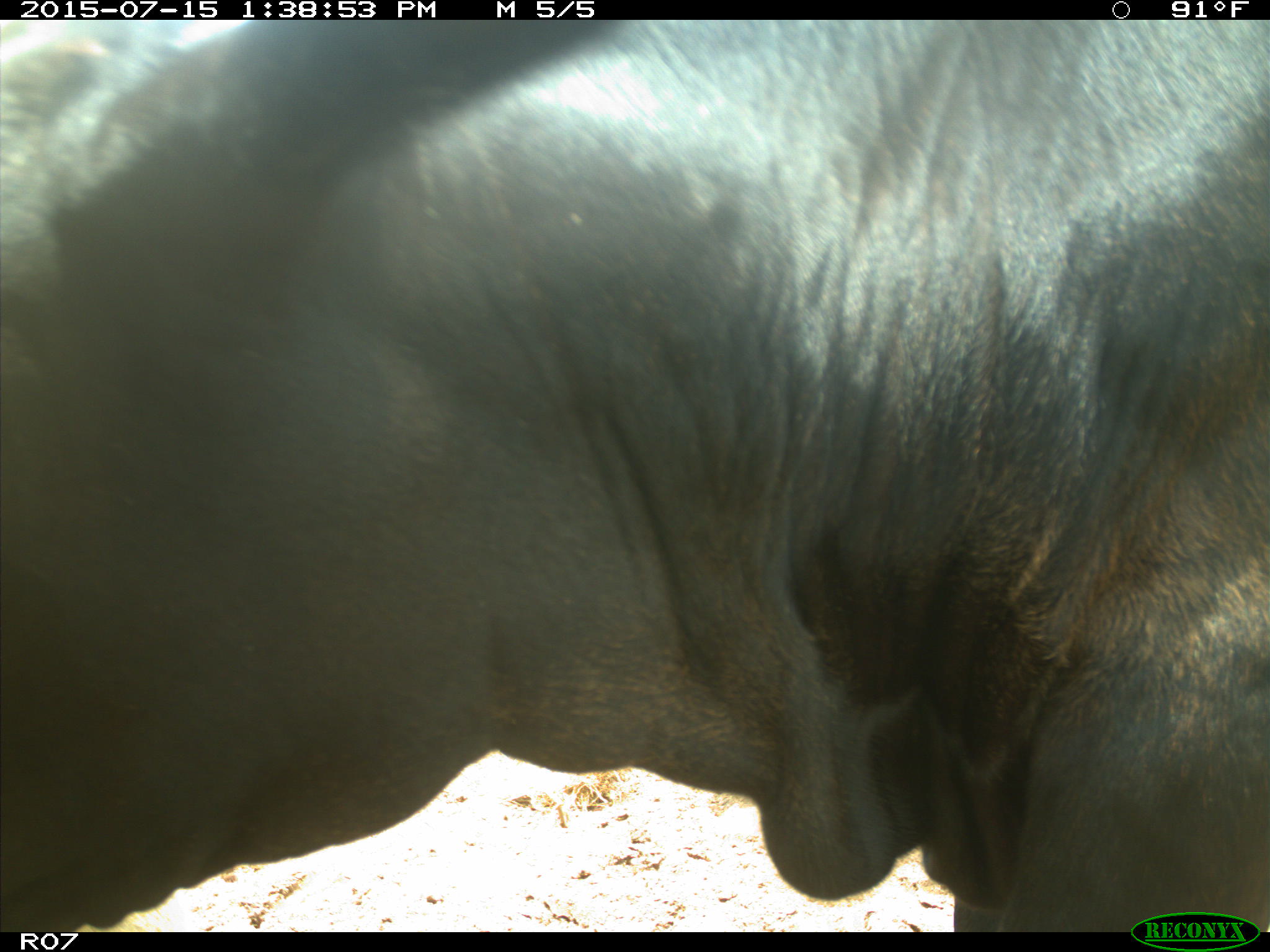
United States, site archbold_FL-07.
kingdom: Animalia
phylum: Chordata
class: Mammalia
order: Artiodactyla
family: Bovidae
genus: Bos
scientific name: Bos taurus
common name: domestic cow